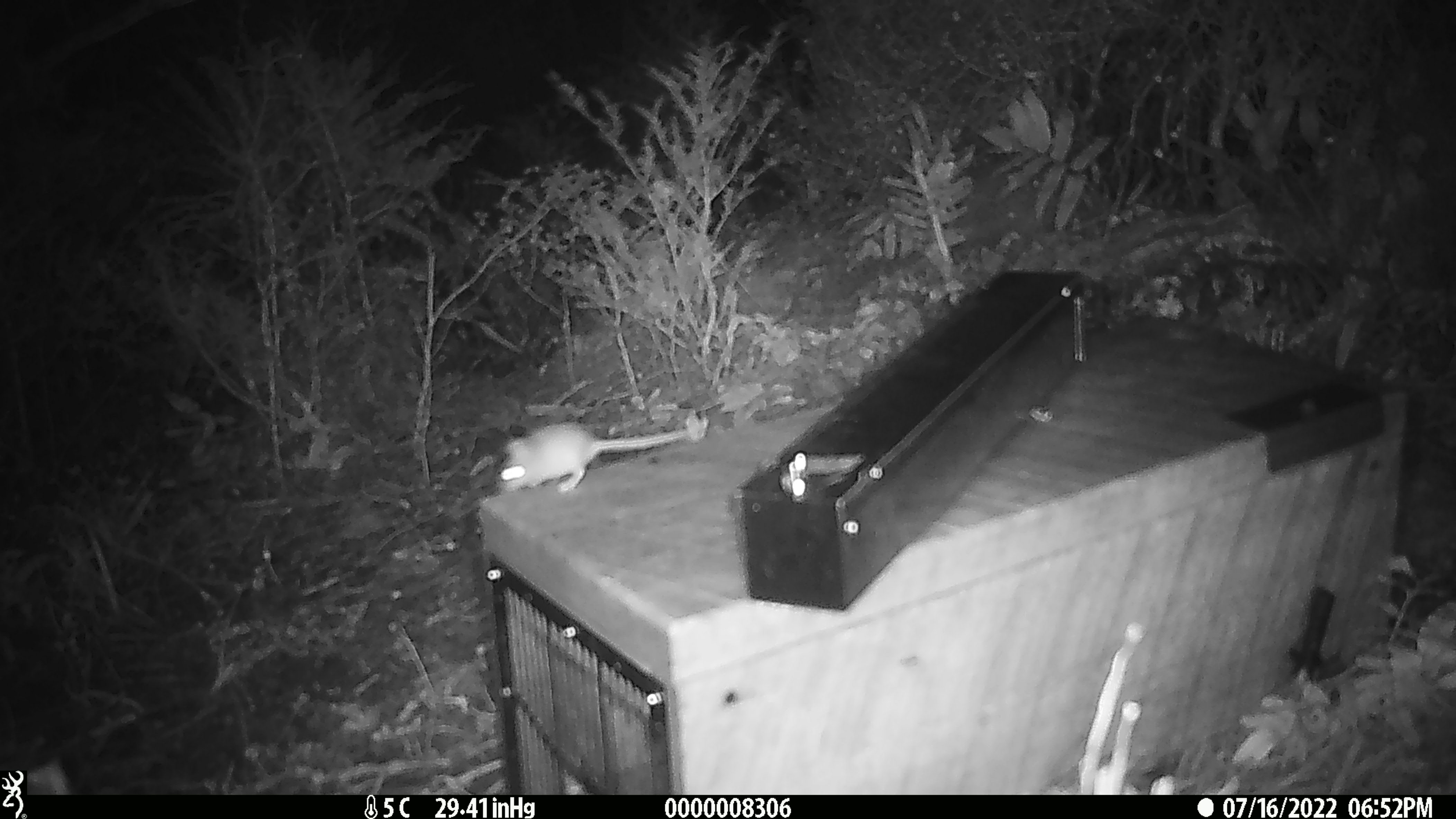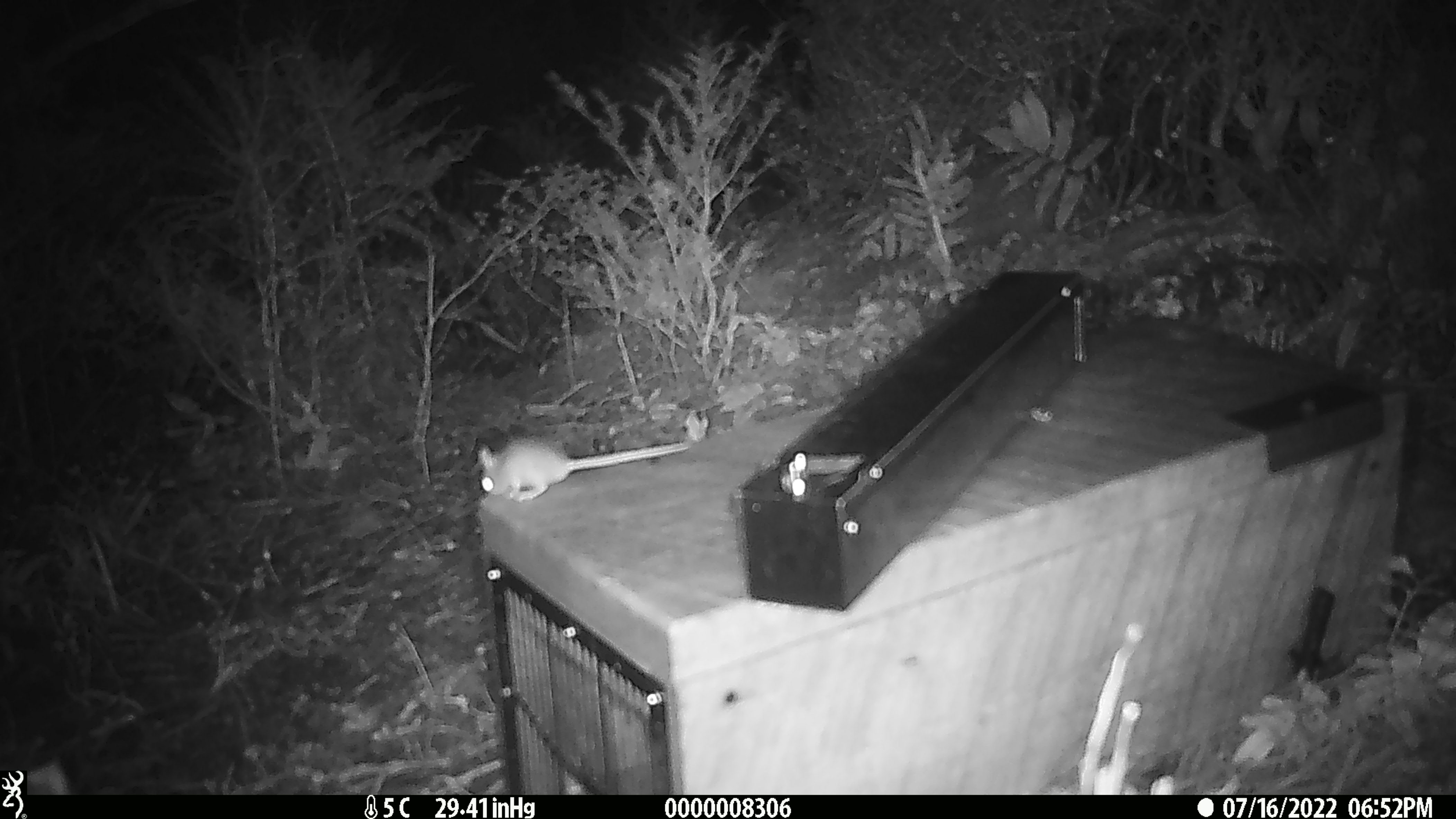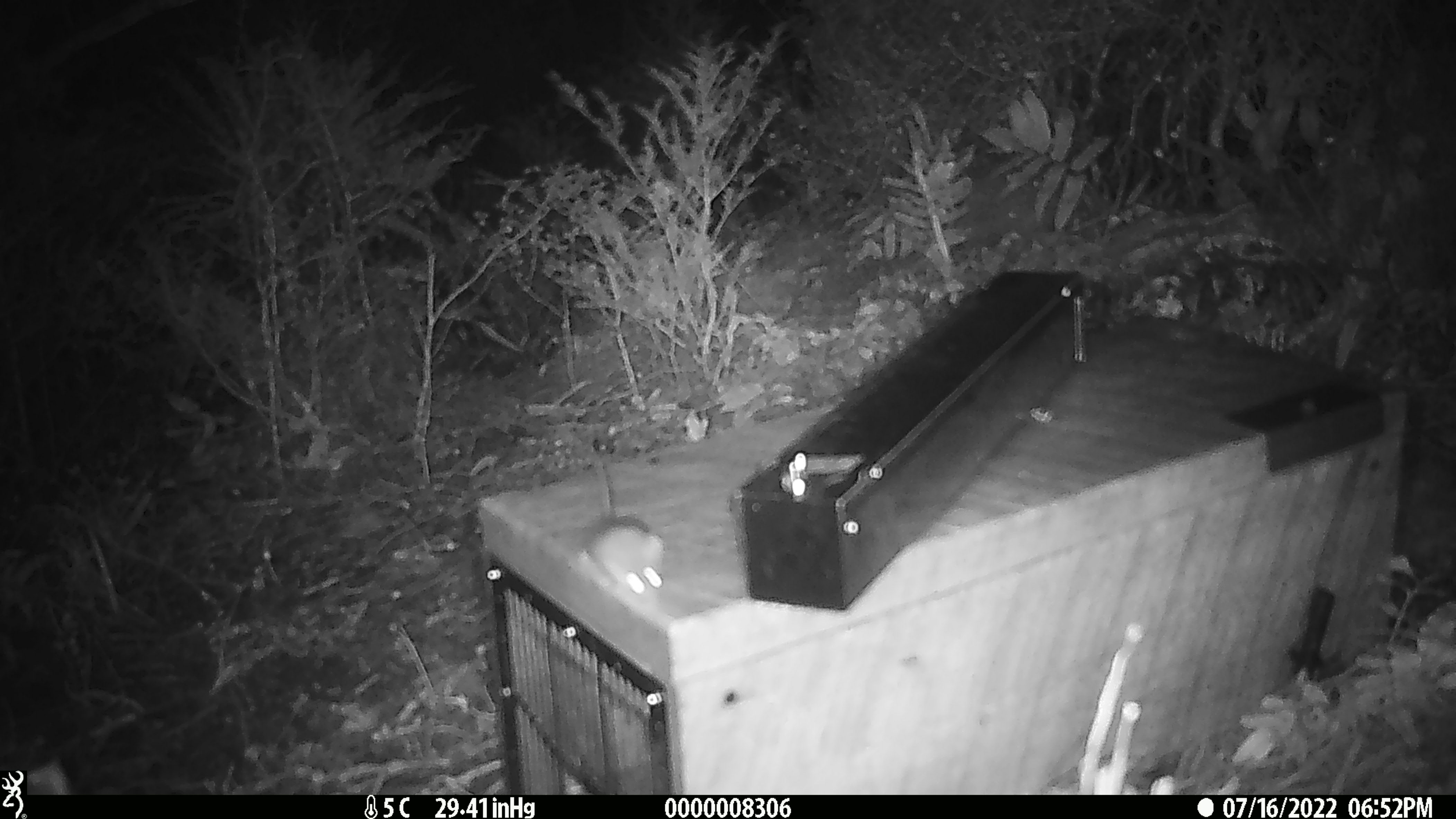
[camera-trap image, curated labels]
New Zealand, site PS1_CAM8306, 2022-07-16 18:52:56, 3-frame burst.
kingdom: Animalia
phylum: Chordata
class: Mammalia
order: Rodentia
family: Muridae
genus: Mus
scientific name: Mus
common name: mouse